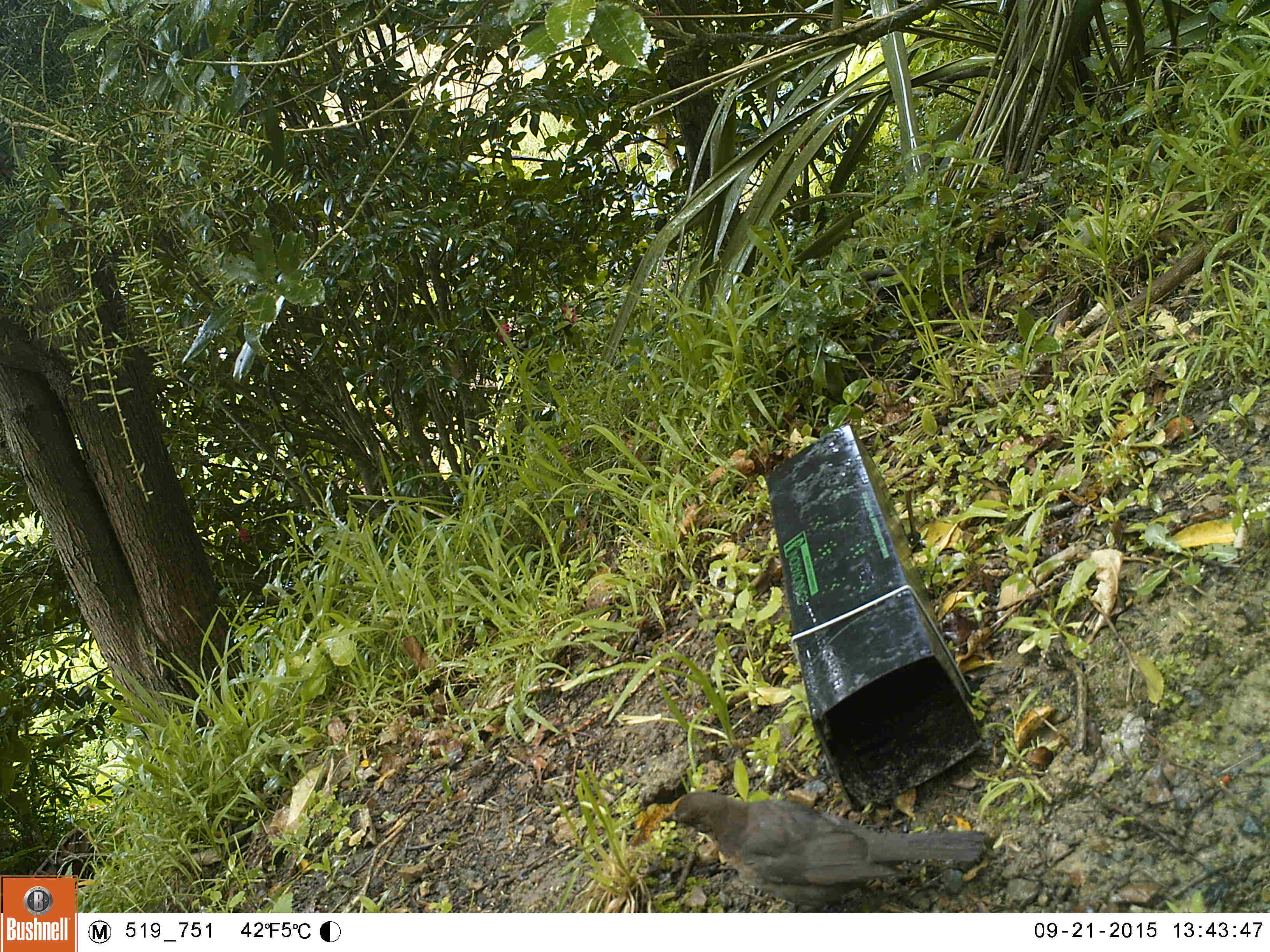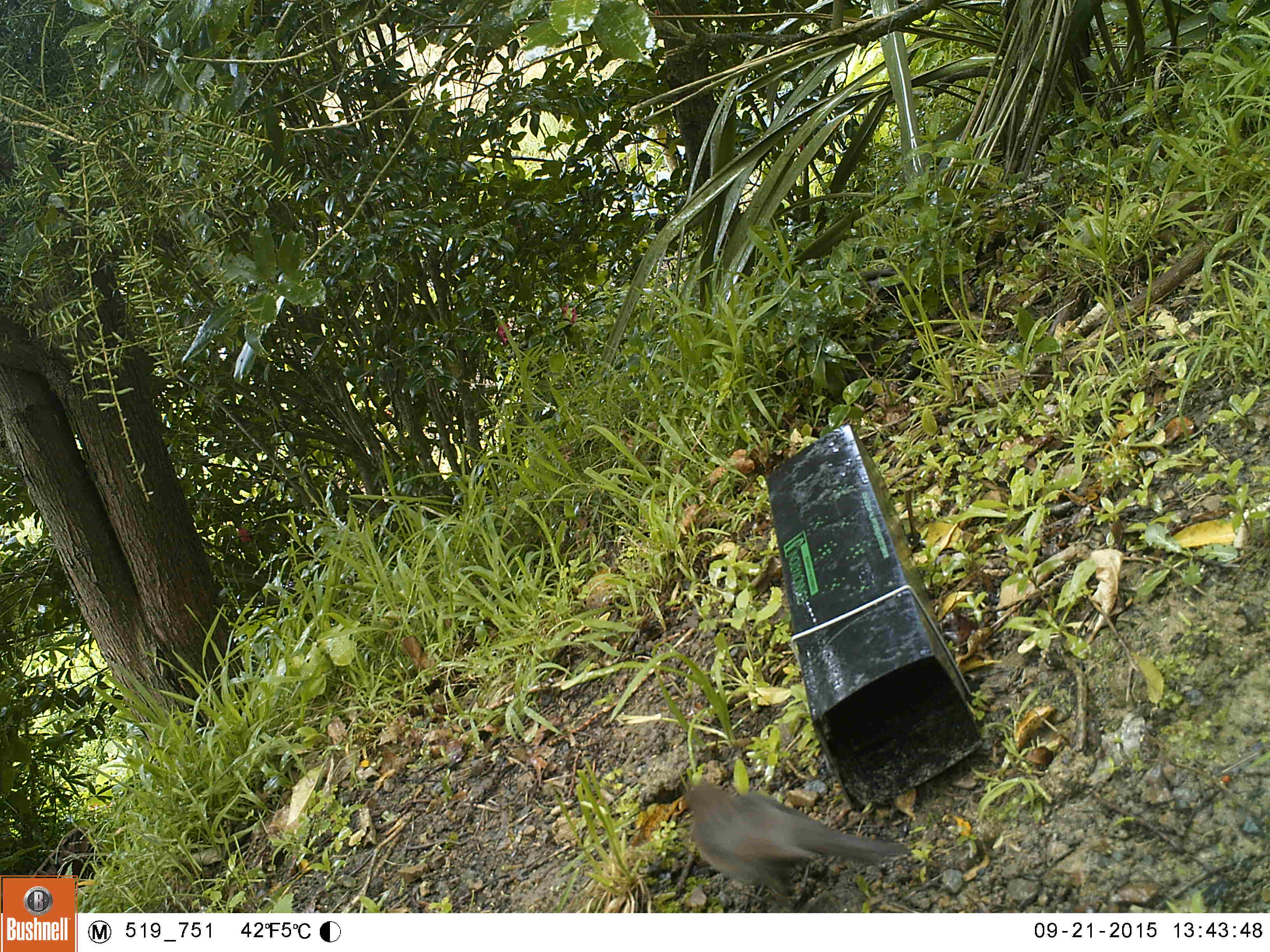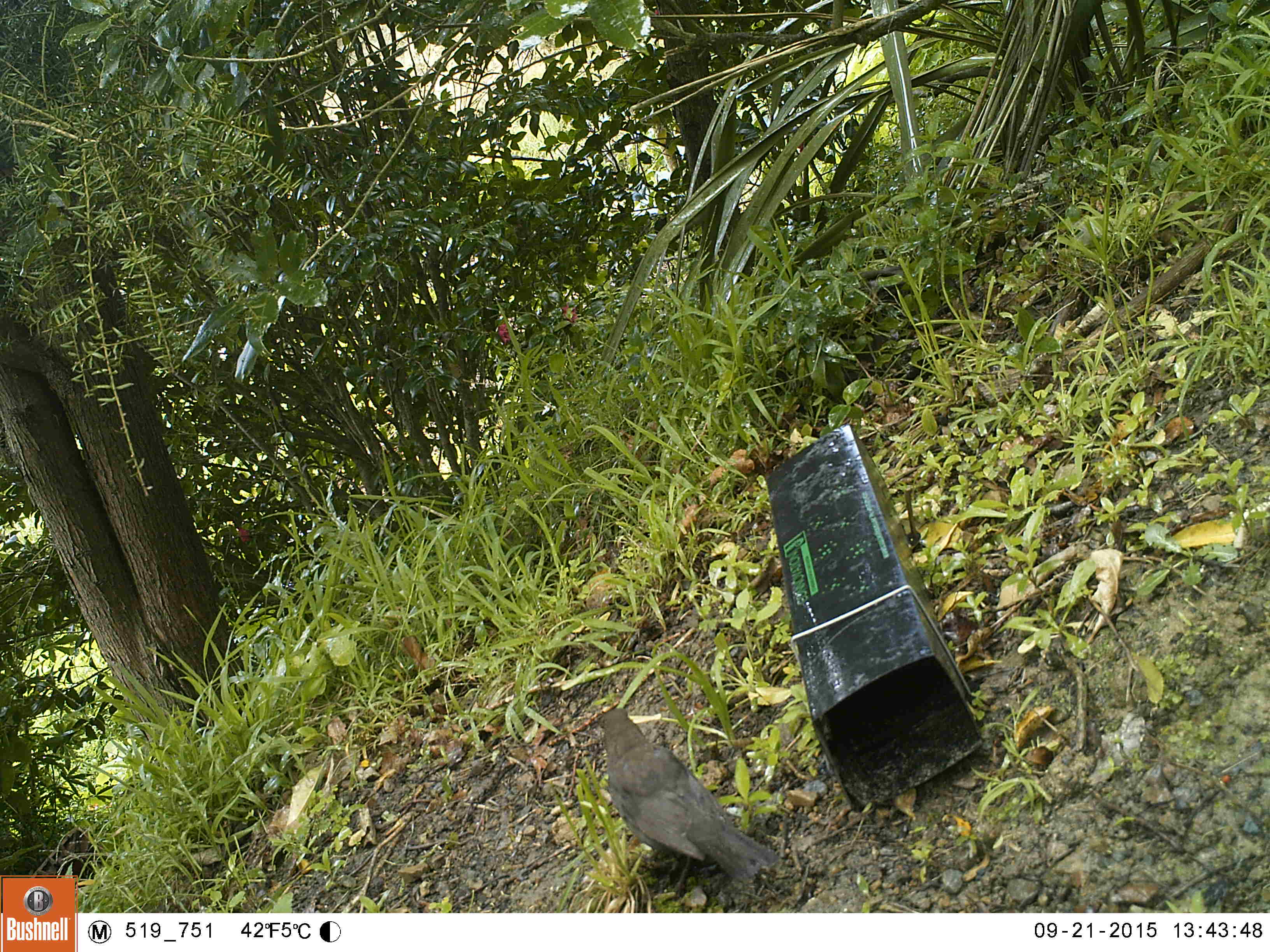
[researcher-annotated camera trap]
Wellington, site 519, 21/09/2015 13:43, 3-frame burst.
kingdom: Animalia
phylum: Chordata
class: Aves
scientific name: Aves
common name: bird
Bird (Aves).